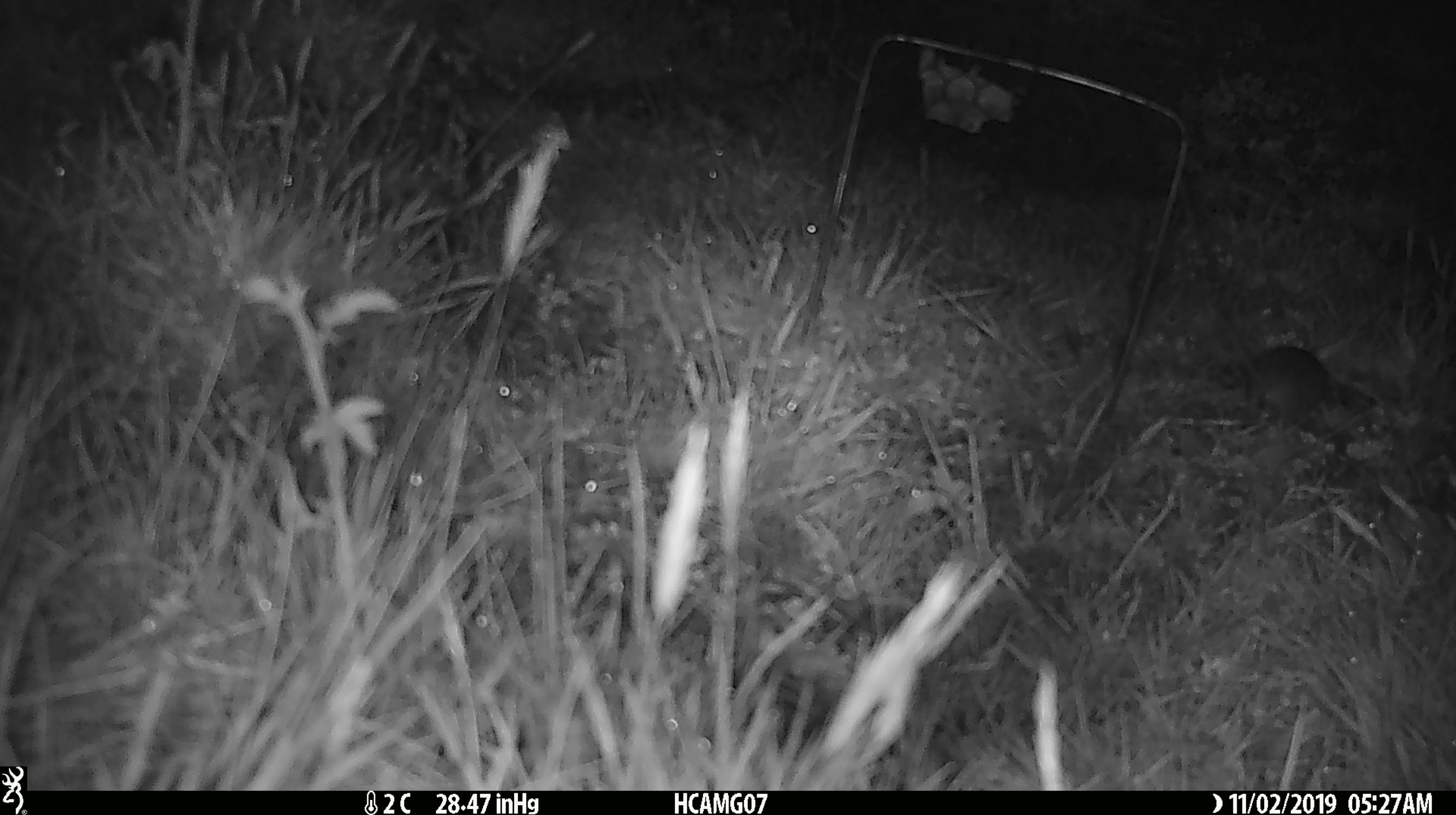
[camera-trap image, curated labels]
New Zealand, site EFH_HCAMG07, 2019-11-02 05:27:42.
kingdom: Animalia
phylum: Chordata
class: Mammalia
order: Rodentia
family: Muridae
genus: Mus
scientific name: Mus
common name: mouse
Mouse (Mus).